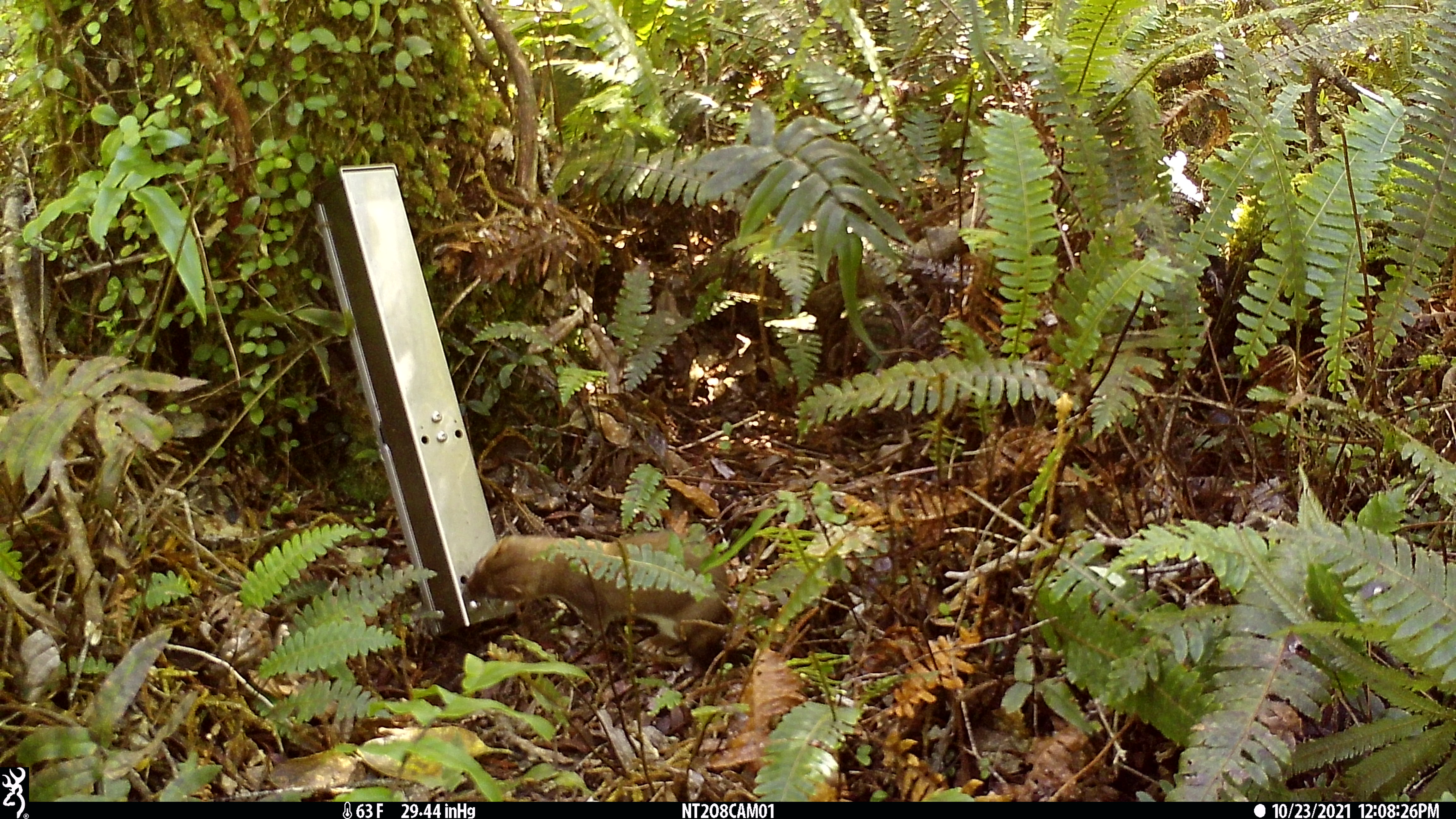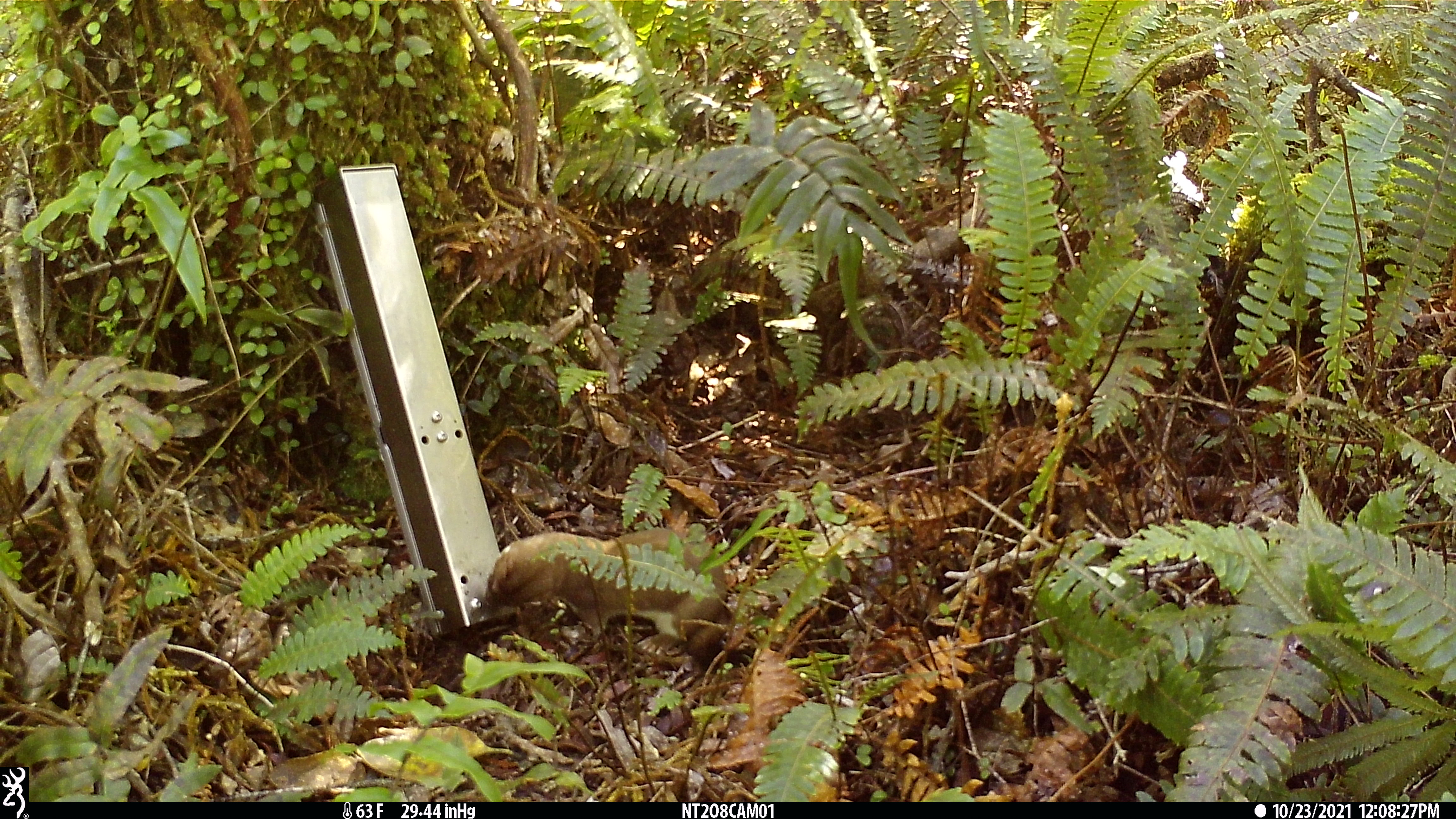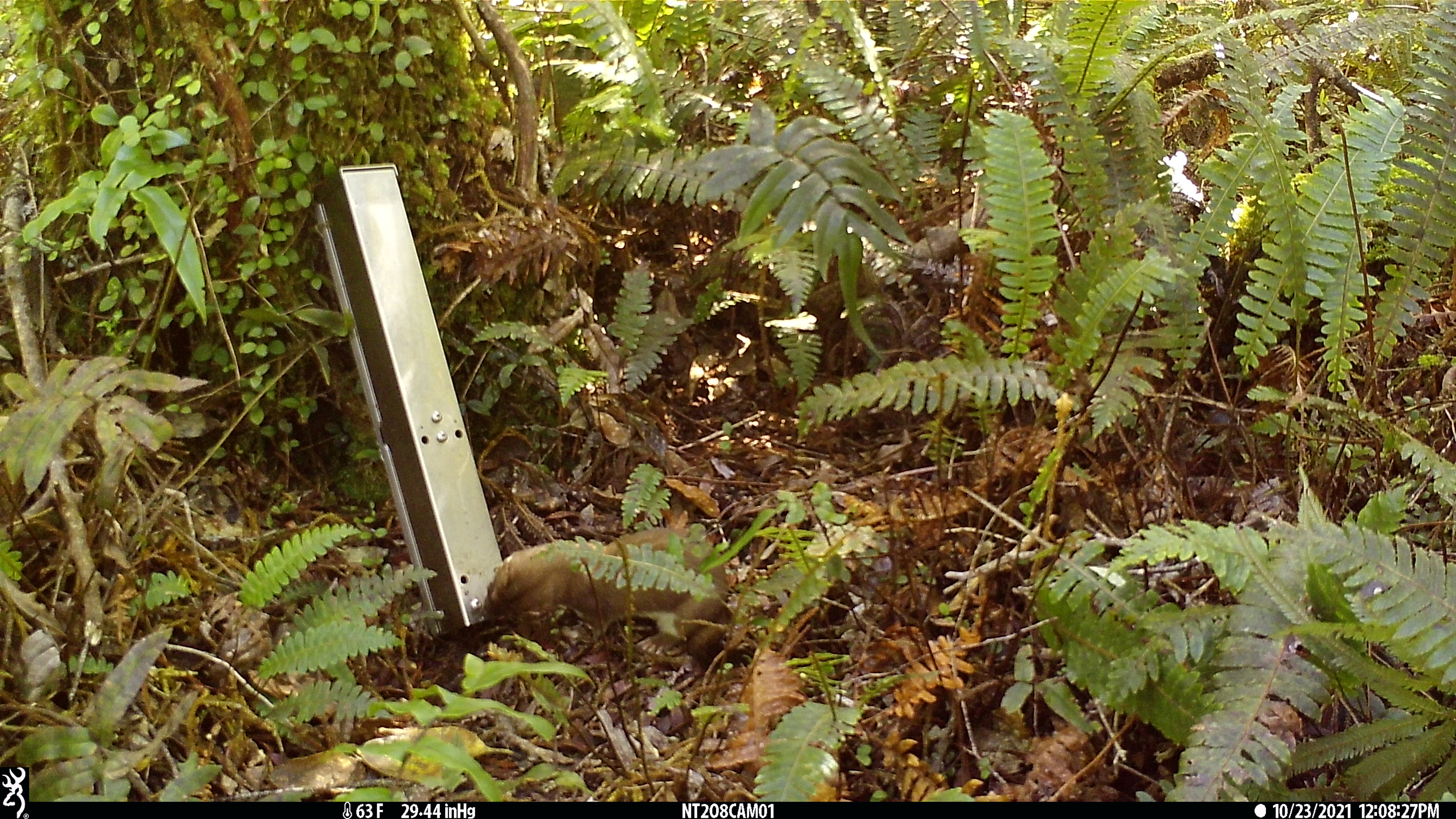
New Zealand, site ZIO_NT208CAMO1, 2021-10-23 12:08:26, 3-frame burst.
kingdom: Animalia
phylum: Chordata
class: Mammalia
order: Carnivora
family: Mustelidae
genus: Mustela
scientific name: Mustela erminea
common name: stoat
Stoat (Mustela erminea).